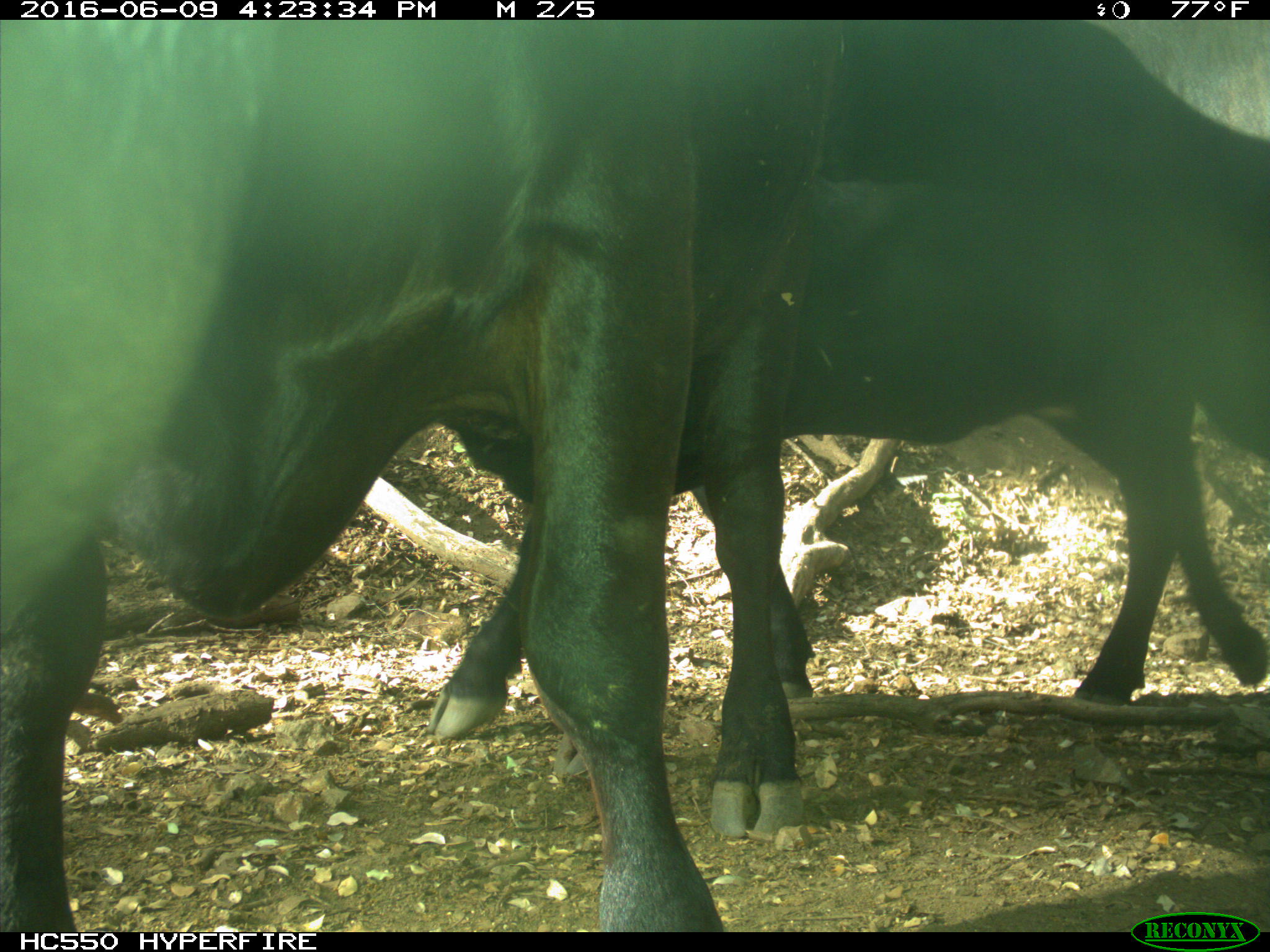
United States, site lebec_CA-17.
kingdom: Animalia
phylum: Chordata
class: Mammalia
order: Artiodactyla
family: Bovidae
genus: Bos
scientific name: Bos taurus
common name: domestic cow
Bos taurus (domestic cow).